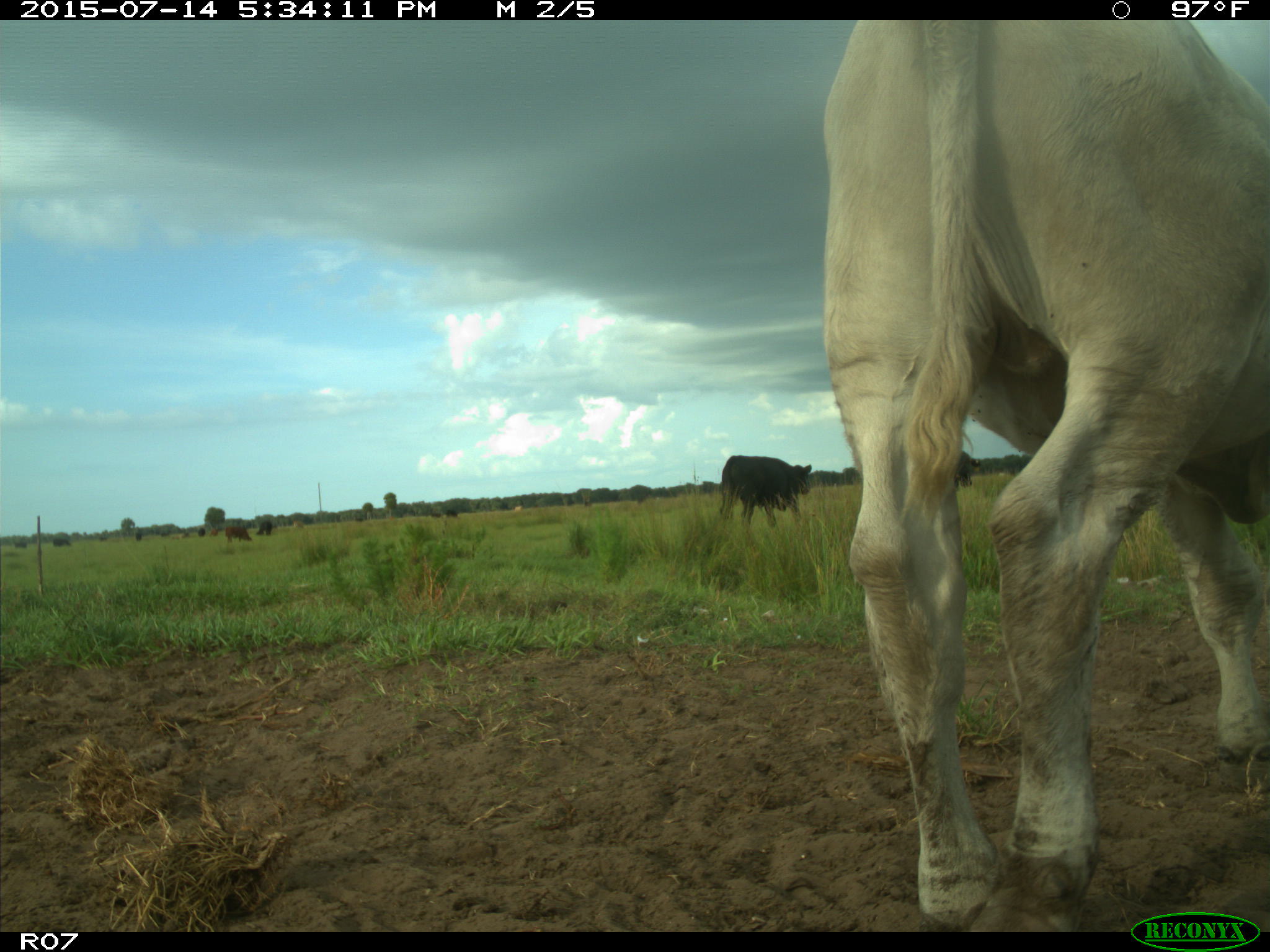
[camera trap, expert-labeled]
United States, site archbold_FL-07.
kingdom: Animalia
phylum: Chordata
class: Mammalia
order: Artiodactyla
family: Bovidae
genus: Bos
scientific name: Bos taurus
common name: domestic cow